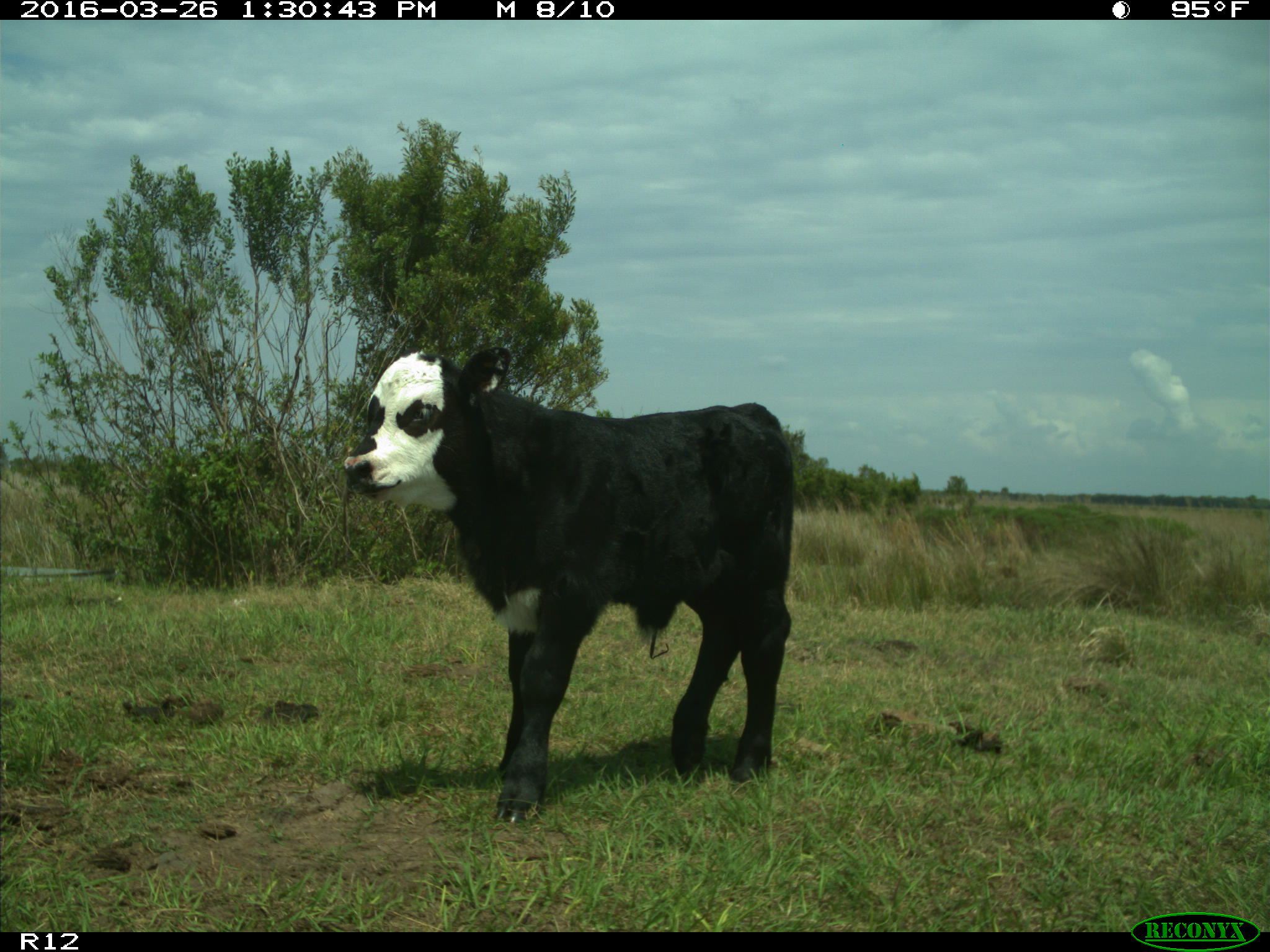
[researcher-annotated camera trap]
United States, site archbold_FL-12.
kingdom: Animalia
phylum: Chordata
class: Mammalia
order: Artiodactyla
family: Bovidae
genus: Bos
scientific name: Bos taurus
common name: domestic cow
Bos taurus (domestic cow).